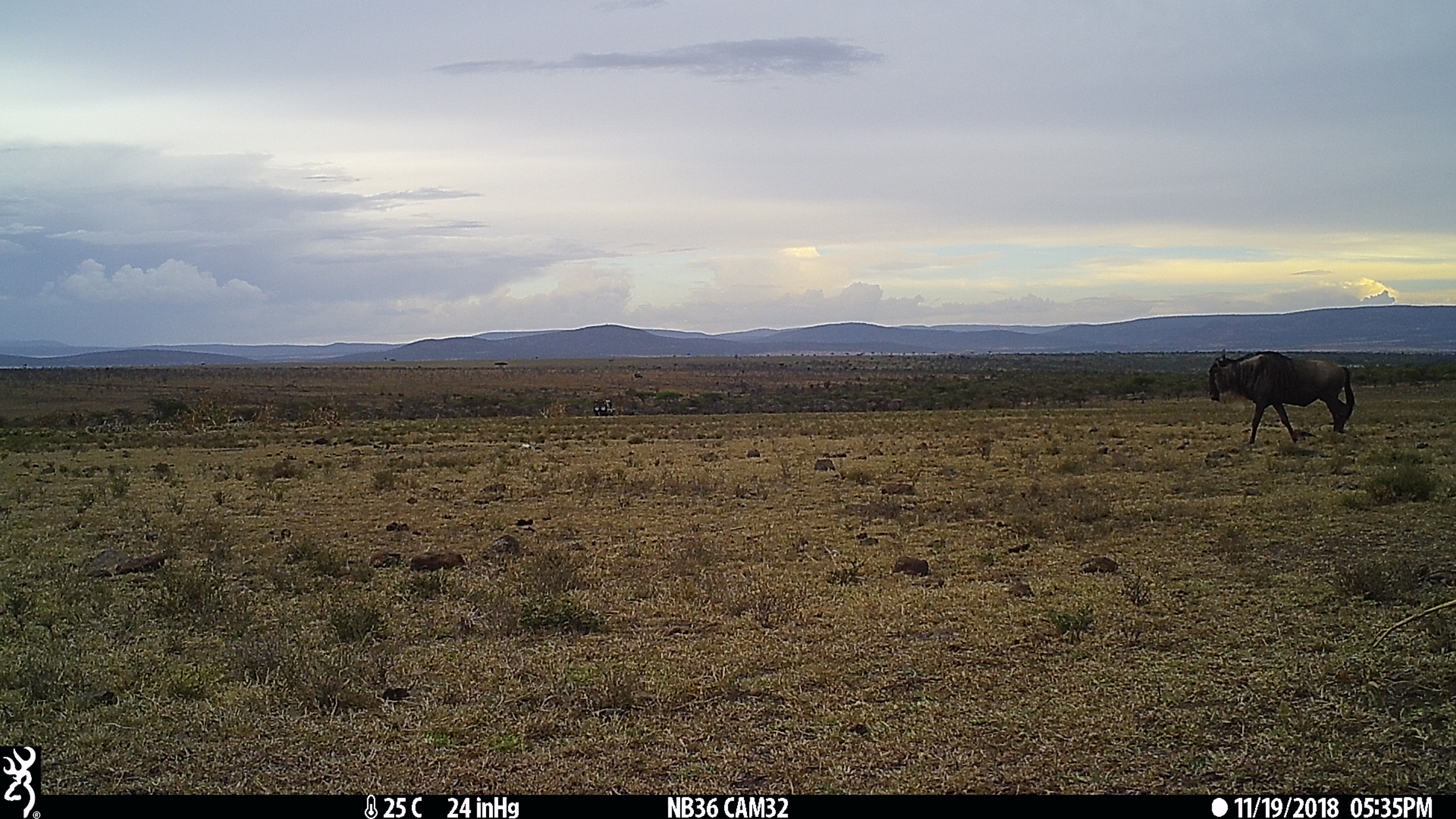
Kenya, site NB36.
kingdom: Animalia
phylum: Chordata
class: Mammalia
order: Artiodactyla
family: Bovidae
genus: Connochaetes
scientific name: Connochaetes taurinus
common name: blue wildebeest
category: wildebeest